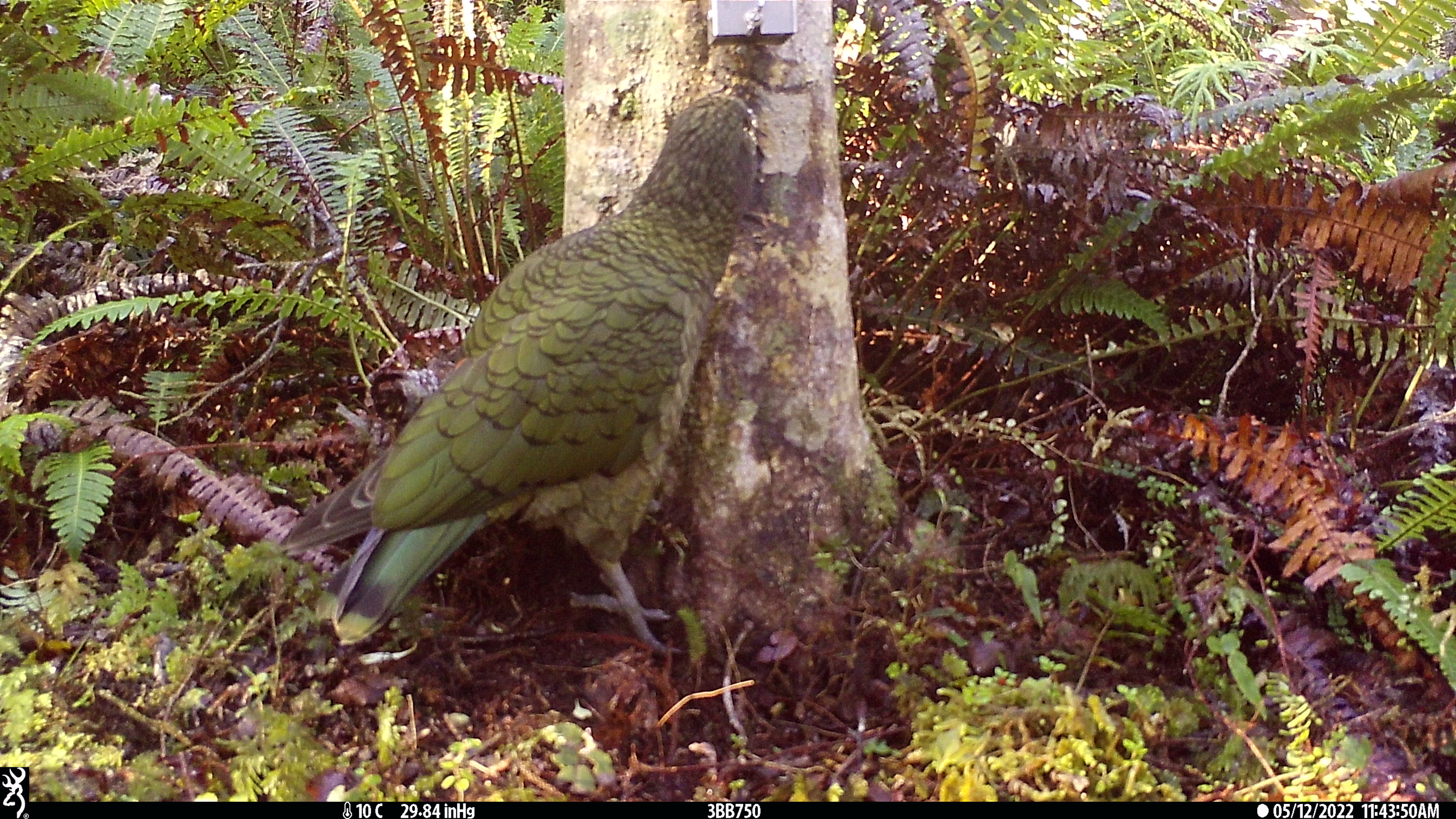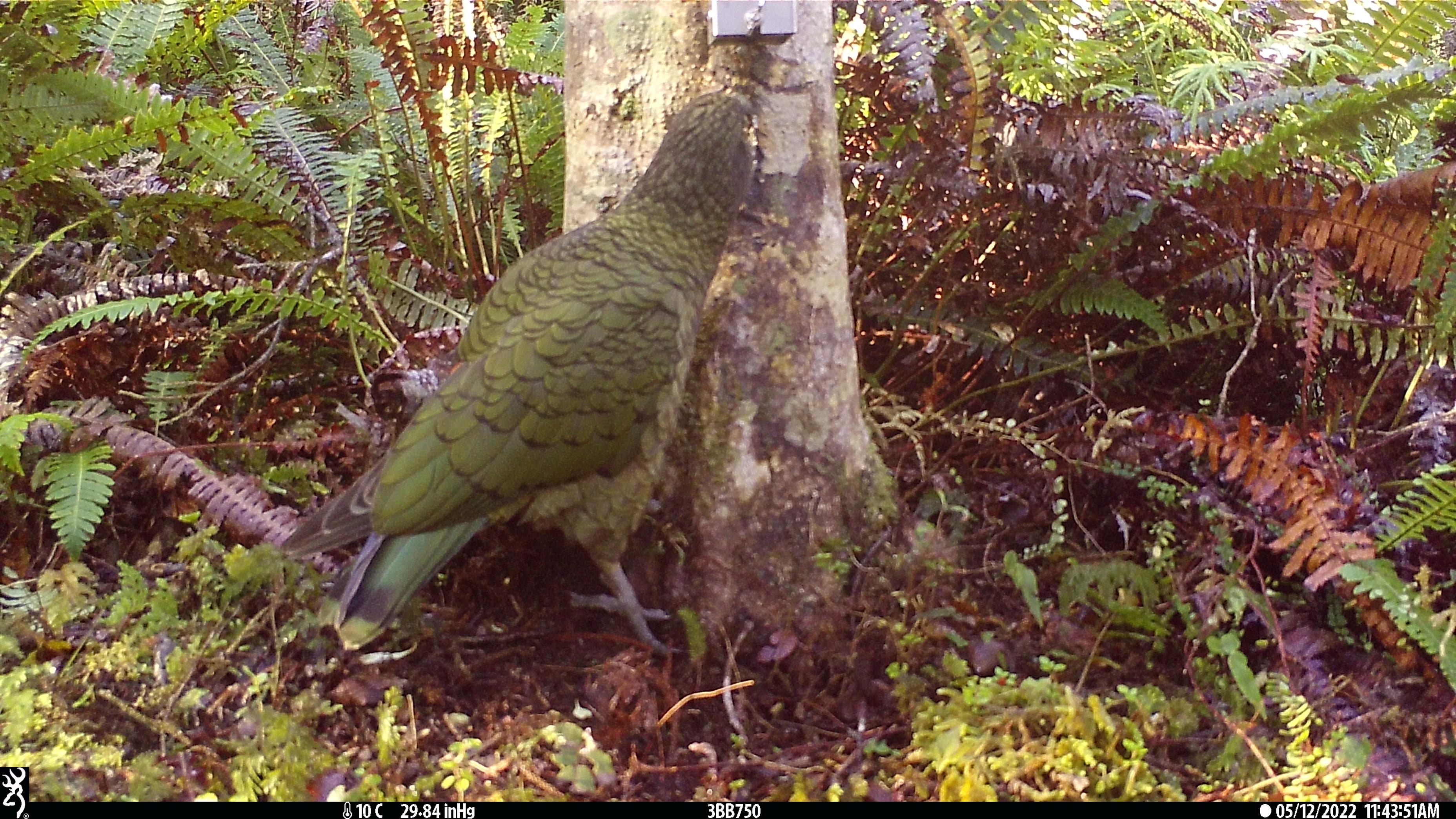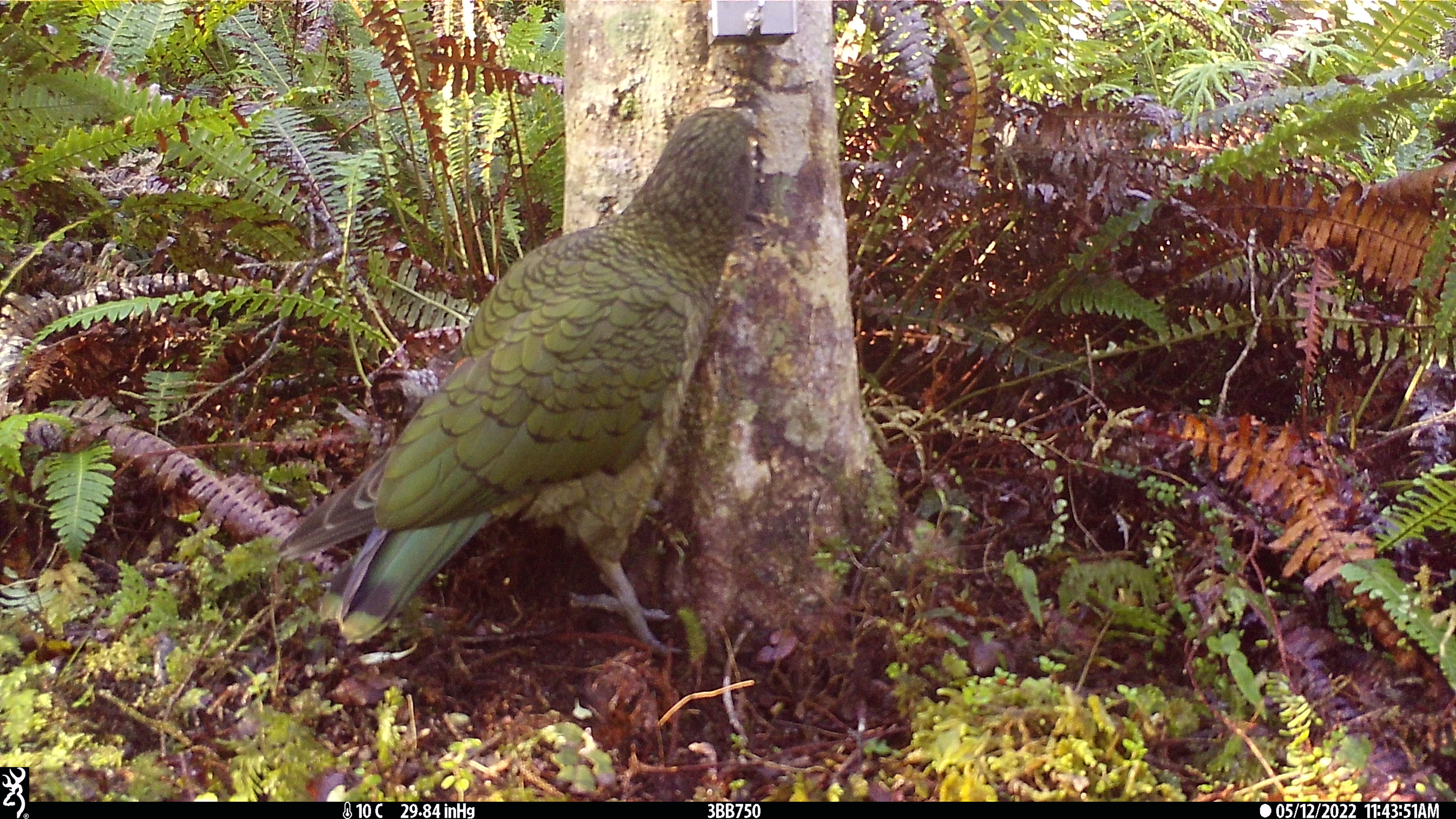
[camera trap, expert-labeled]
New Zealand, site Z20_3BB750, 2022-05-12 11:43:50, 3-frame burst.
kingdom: Animalia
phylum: Chordata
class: Aves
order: Psittaciformes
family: Strigopidae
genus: Nestor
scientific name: Nestor notabilis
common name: kea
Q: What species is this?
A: Kea (Nestor notabilis).